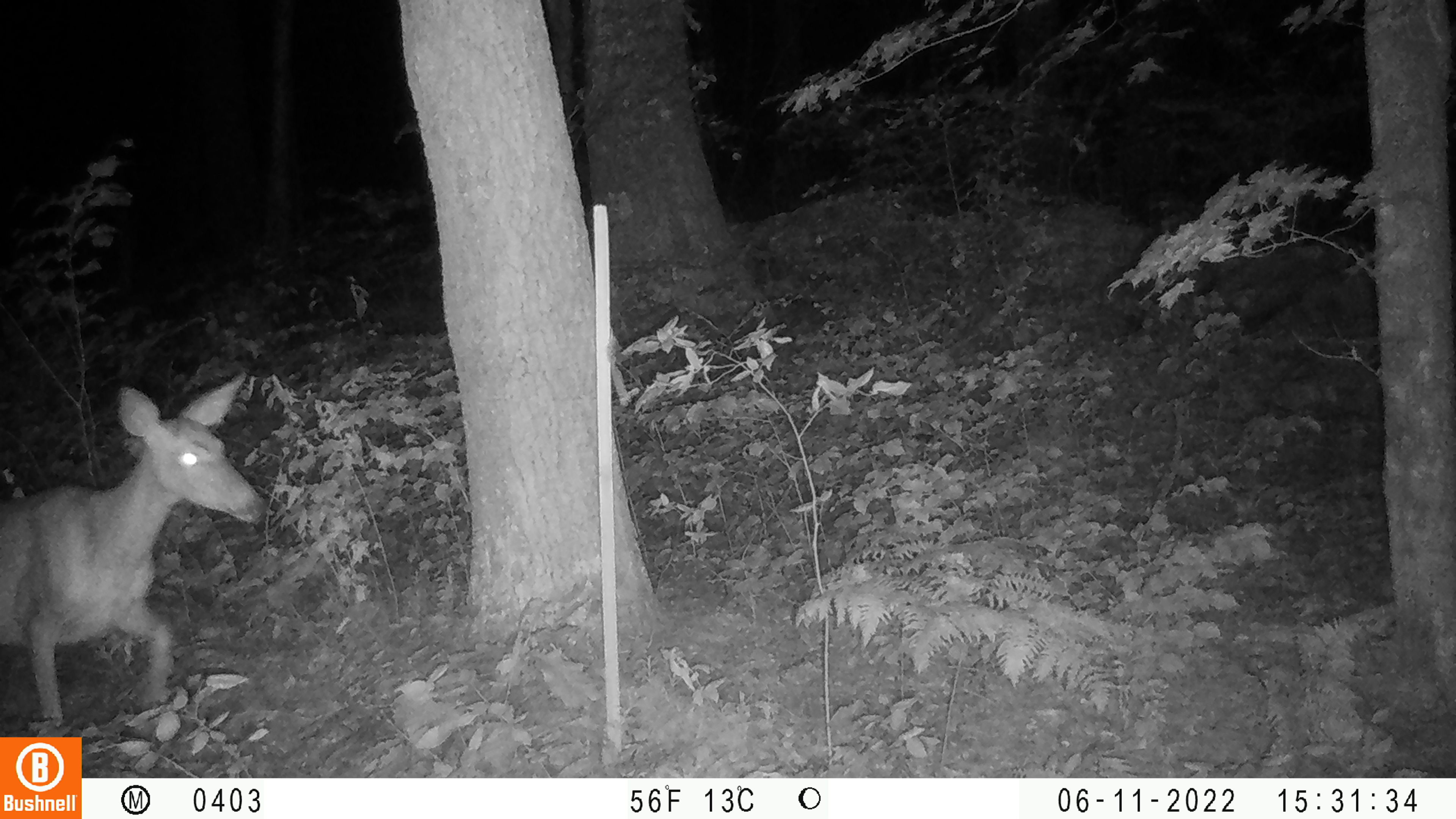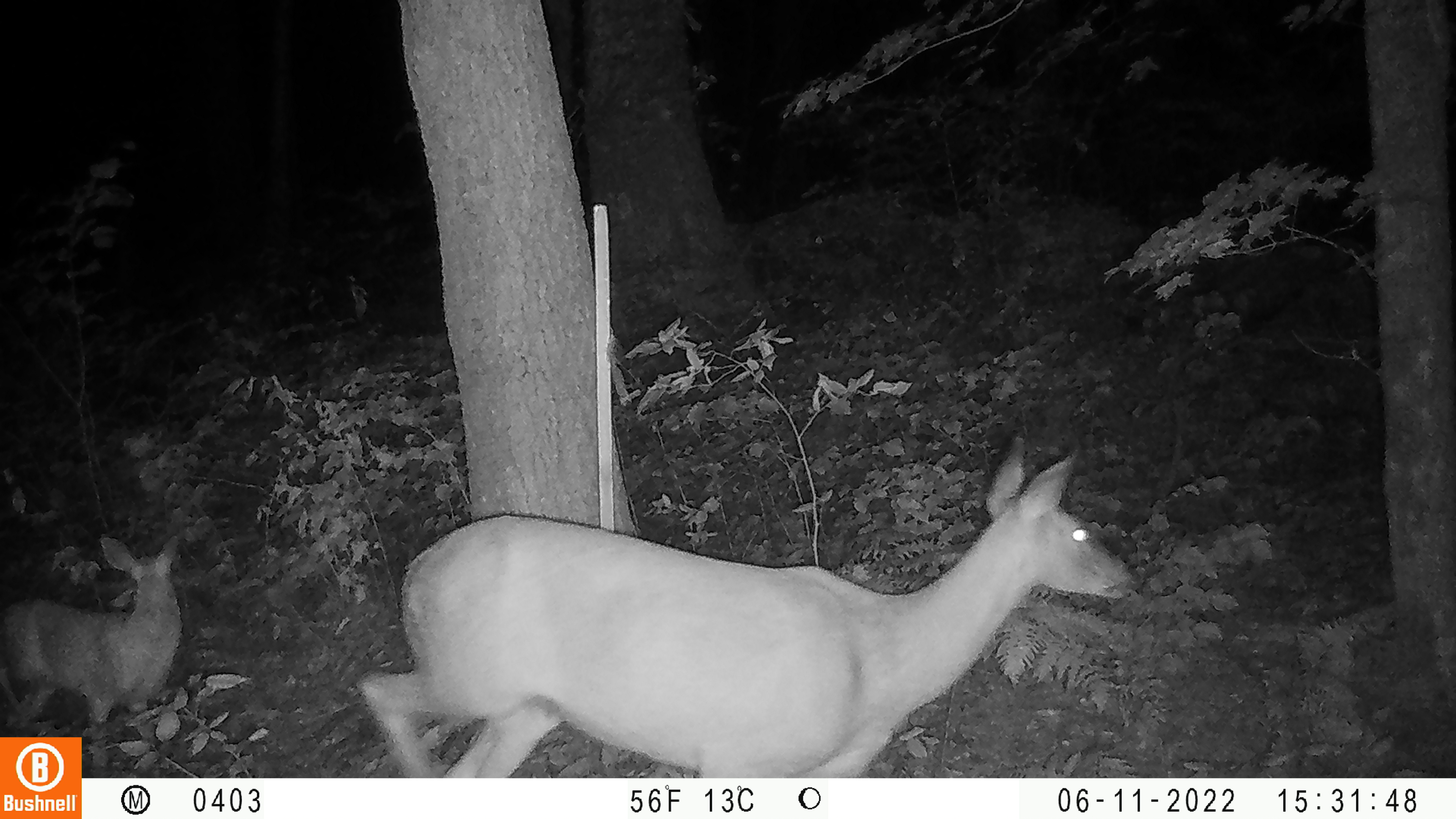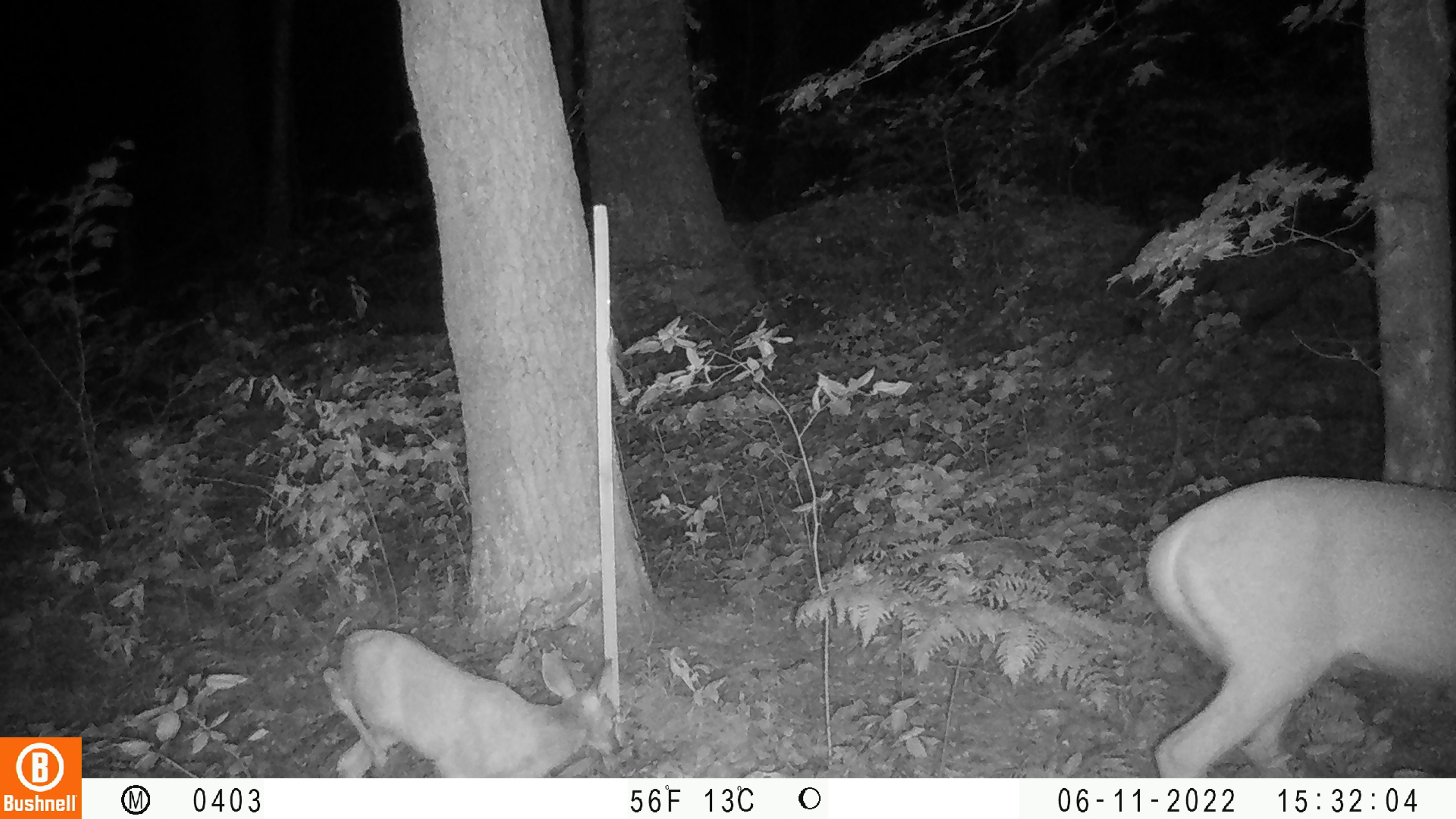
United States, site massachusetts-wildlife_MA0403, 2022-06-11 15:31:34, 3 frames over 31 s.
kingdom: Animalia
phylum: Chordata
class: Mammalia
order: Artiodactyla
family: Cervidae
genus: Odocoileus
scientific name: Odocoileus virginianus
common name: white-tailed deer